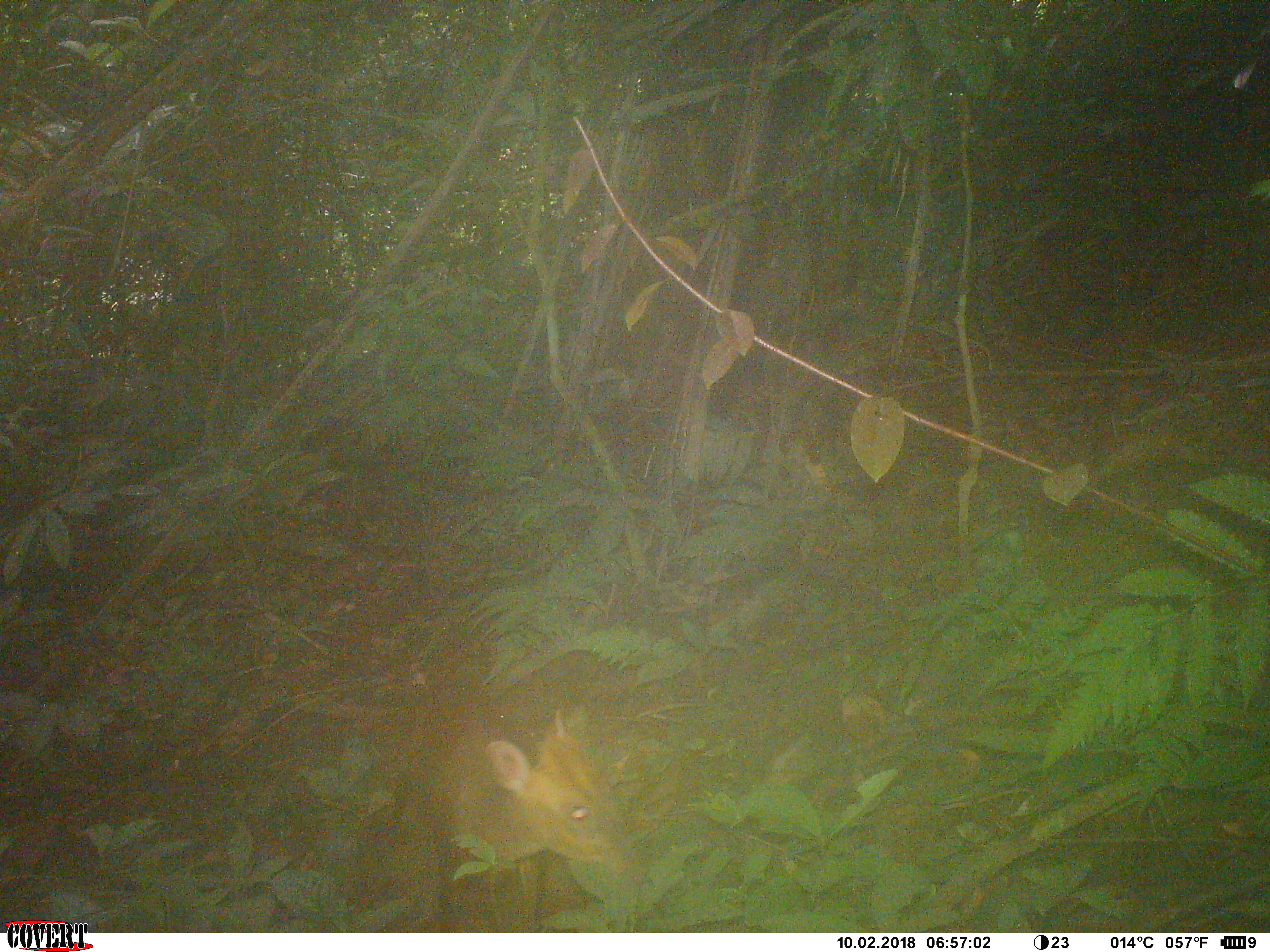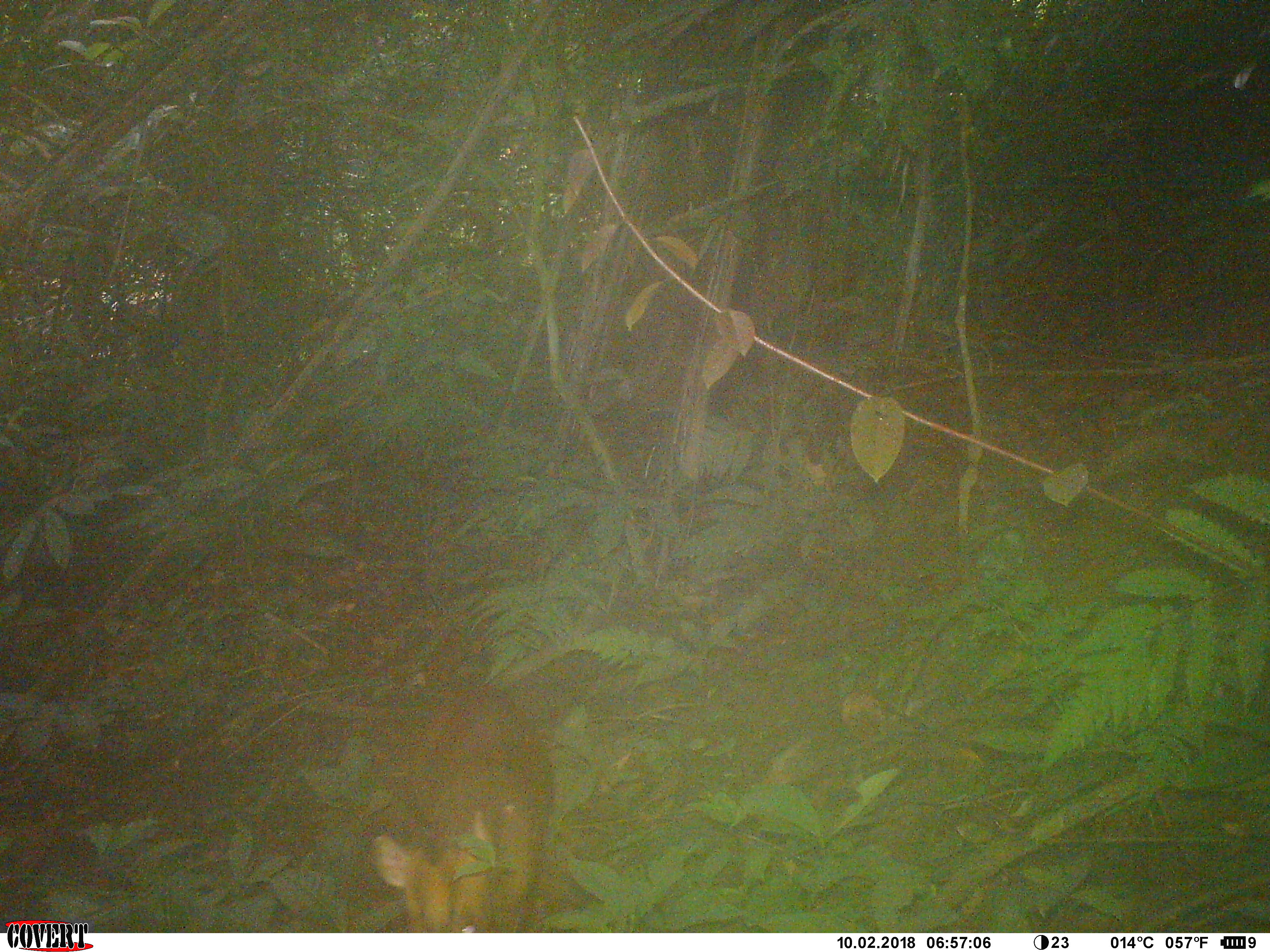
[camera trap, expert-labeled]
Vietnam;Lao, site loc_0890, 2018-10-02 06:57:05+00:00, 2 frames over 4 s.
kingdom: Animalia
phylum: Chordata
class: Mammalia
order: Artiodactyla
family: Cervidae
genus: Muntiacus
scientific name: Muntiacus rooseveltorum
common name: roosevelt's muntjac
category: roosevelts muntjac group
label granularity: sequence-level